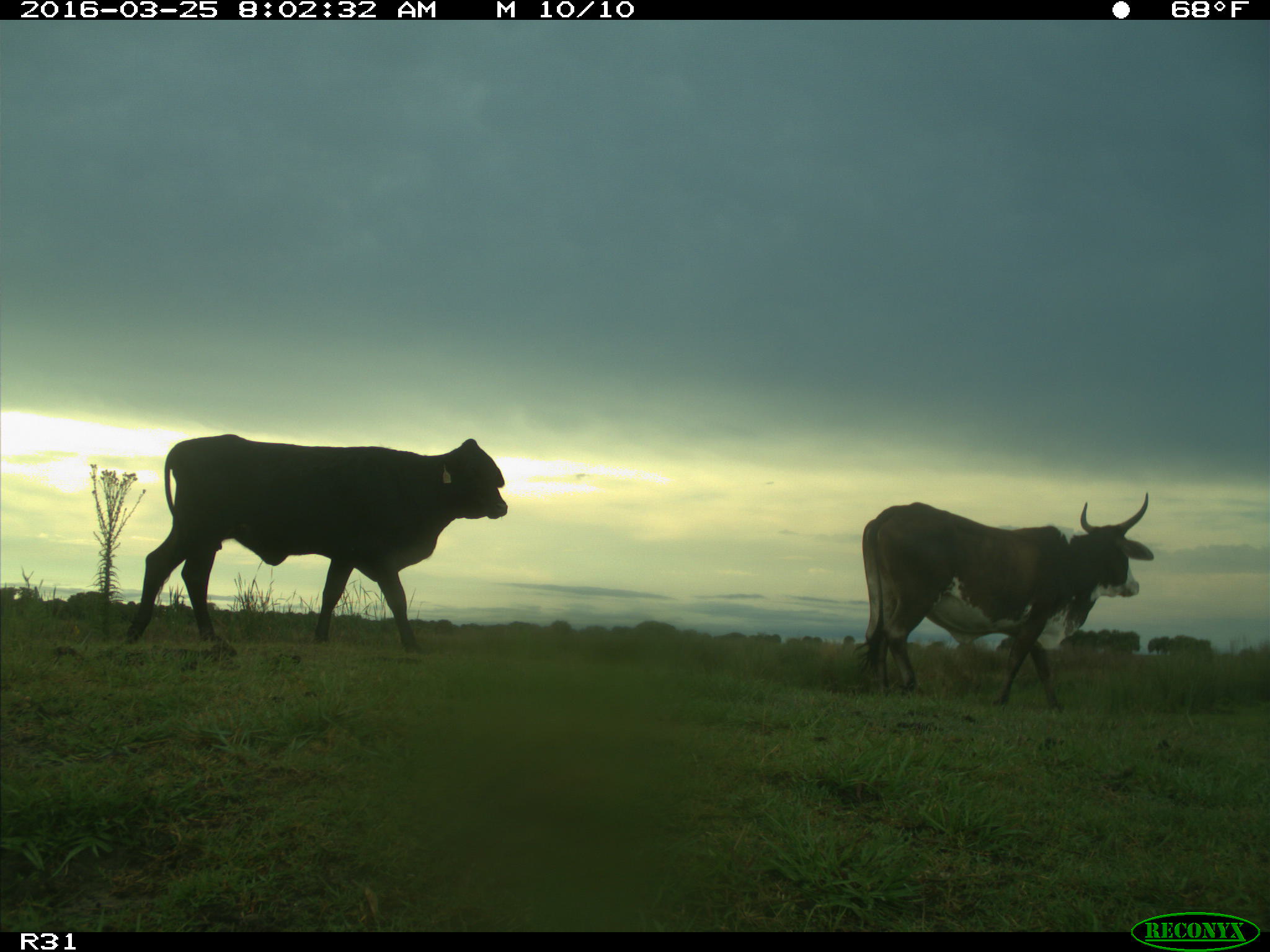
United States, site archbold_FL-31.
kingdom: Animalia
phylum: Chordata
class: Mammalia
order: Artiodactyla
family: Bovidae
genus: Bos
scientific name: Bos taurus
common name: domestic cow